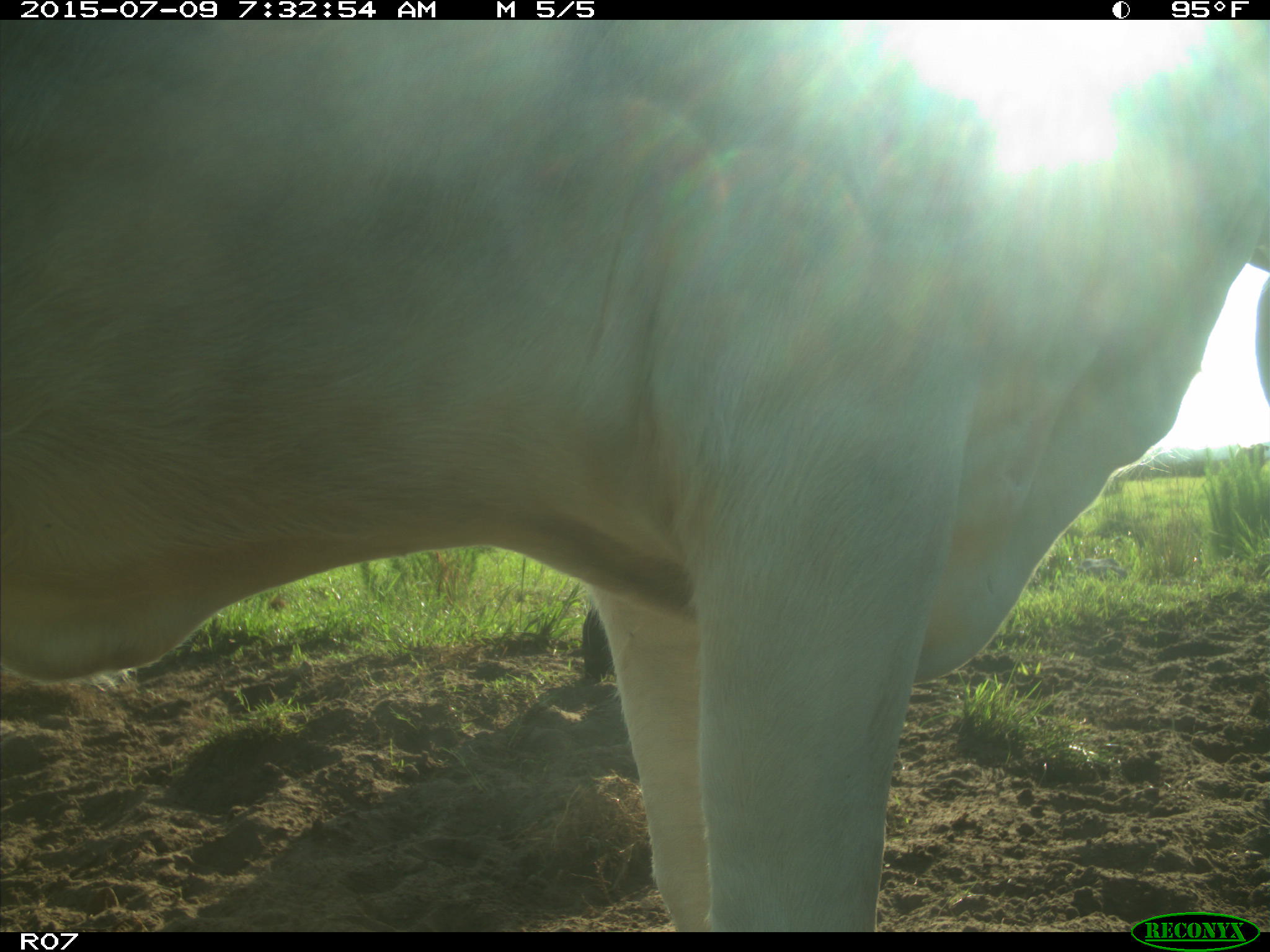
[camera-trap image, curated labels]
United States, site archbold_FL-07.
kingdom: Animalia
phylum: Chordata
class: Mammalia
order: Artiodactyla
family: Bovidae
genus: Bos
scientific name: Bos taurus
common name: domestic cow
Bos taurus (domestic cow).